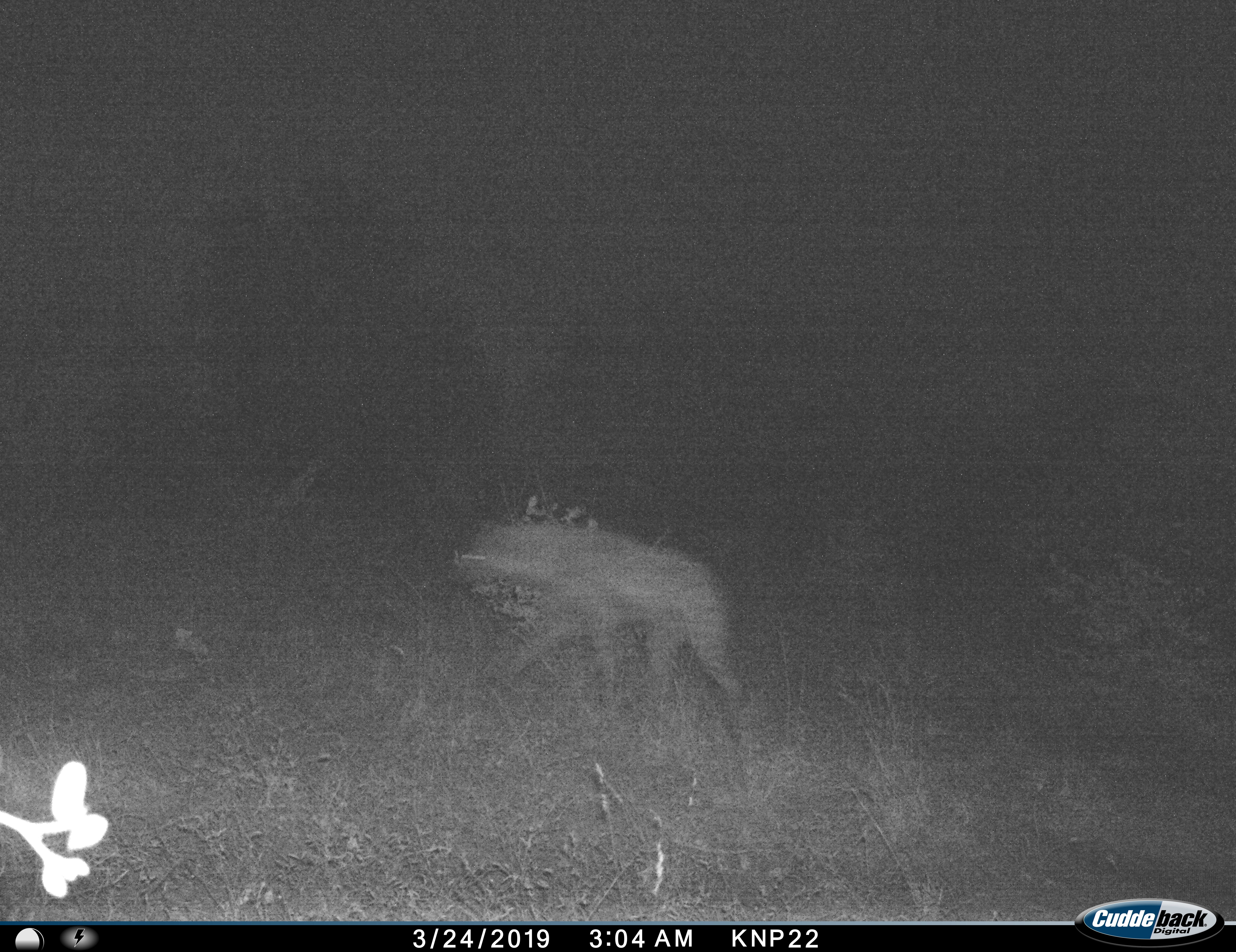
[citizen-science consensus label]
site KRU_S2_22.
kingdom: Animalia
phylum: Chordata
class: Mammalia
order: Carnivora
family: Hyaenidae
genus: Crocuta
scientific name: Crocuta crocuta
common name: spotted hyena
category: hyenaspotted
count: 1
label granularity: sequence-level